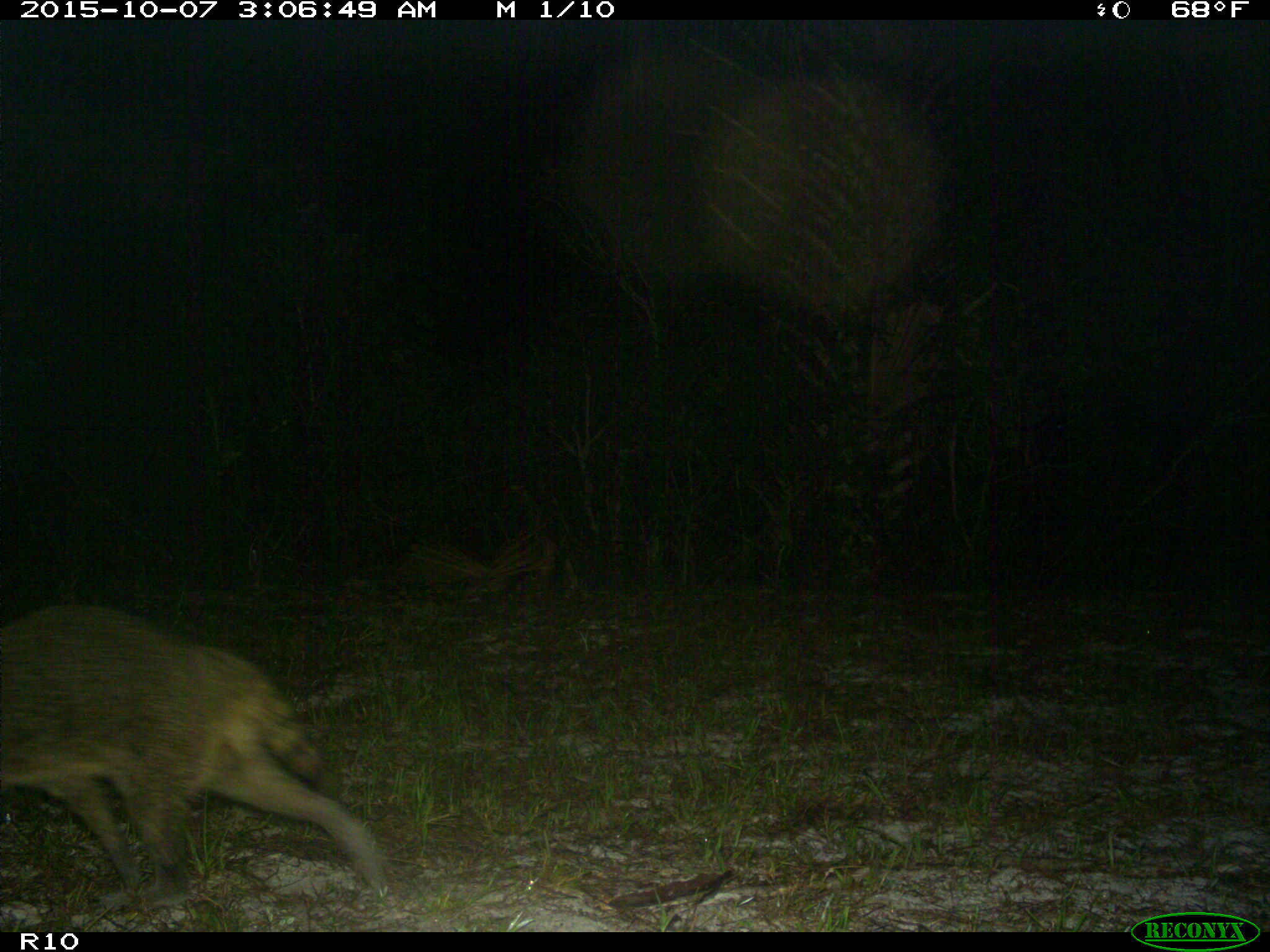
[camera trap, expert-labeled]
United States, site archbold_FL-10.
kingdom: Animalia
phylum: Chordata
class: Mammalia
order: Carnivora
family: Procyonidae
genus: Procyon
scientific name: Procyon lotor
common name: common raccoon